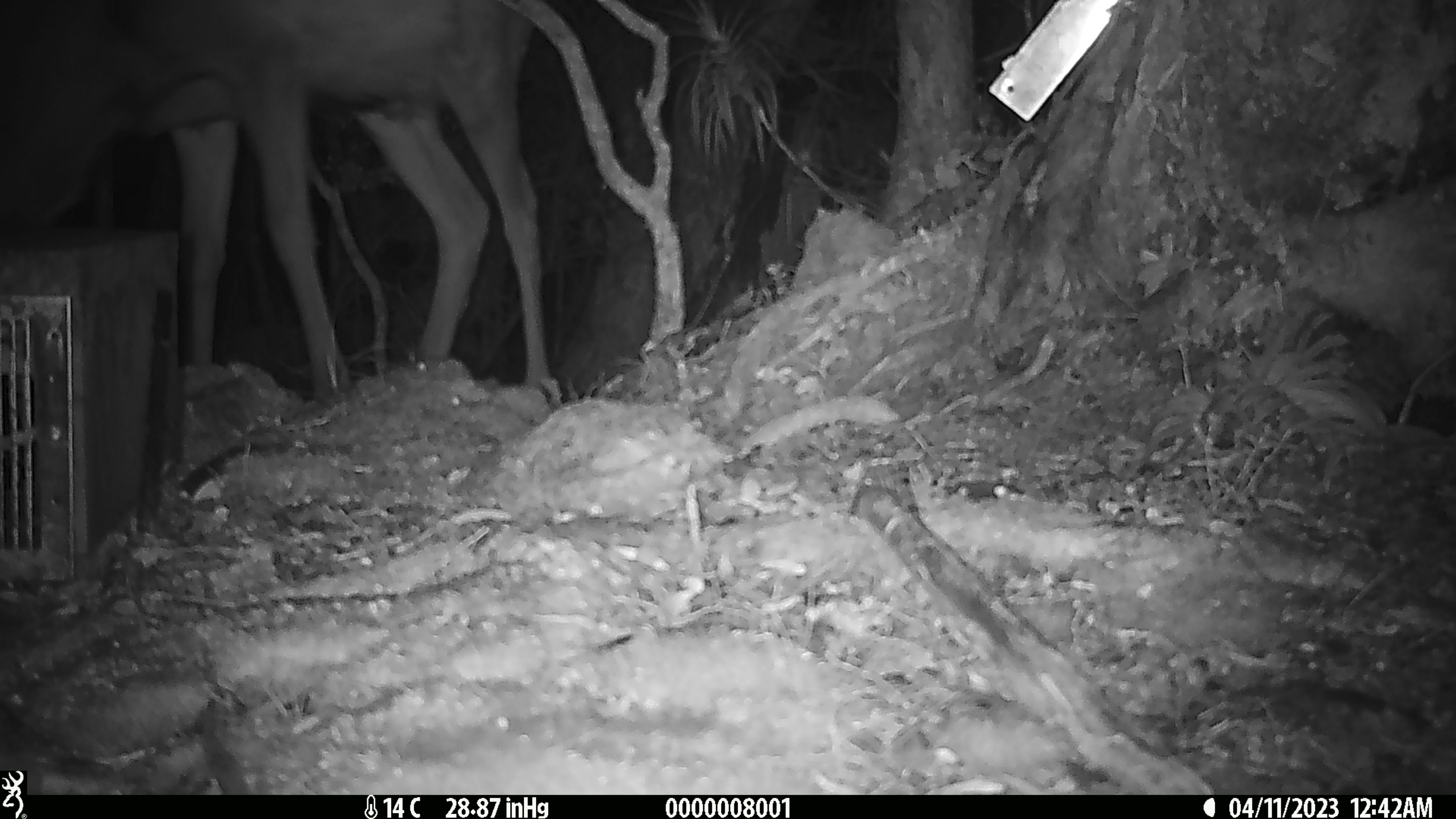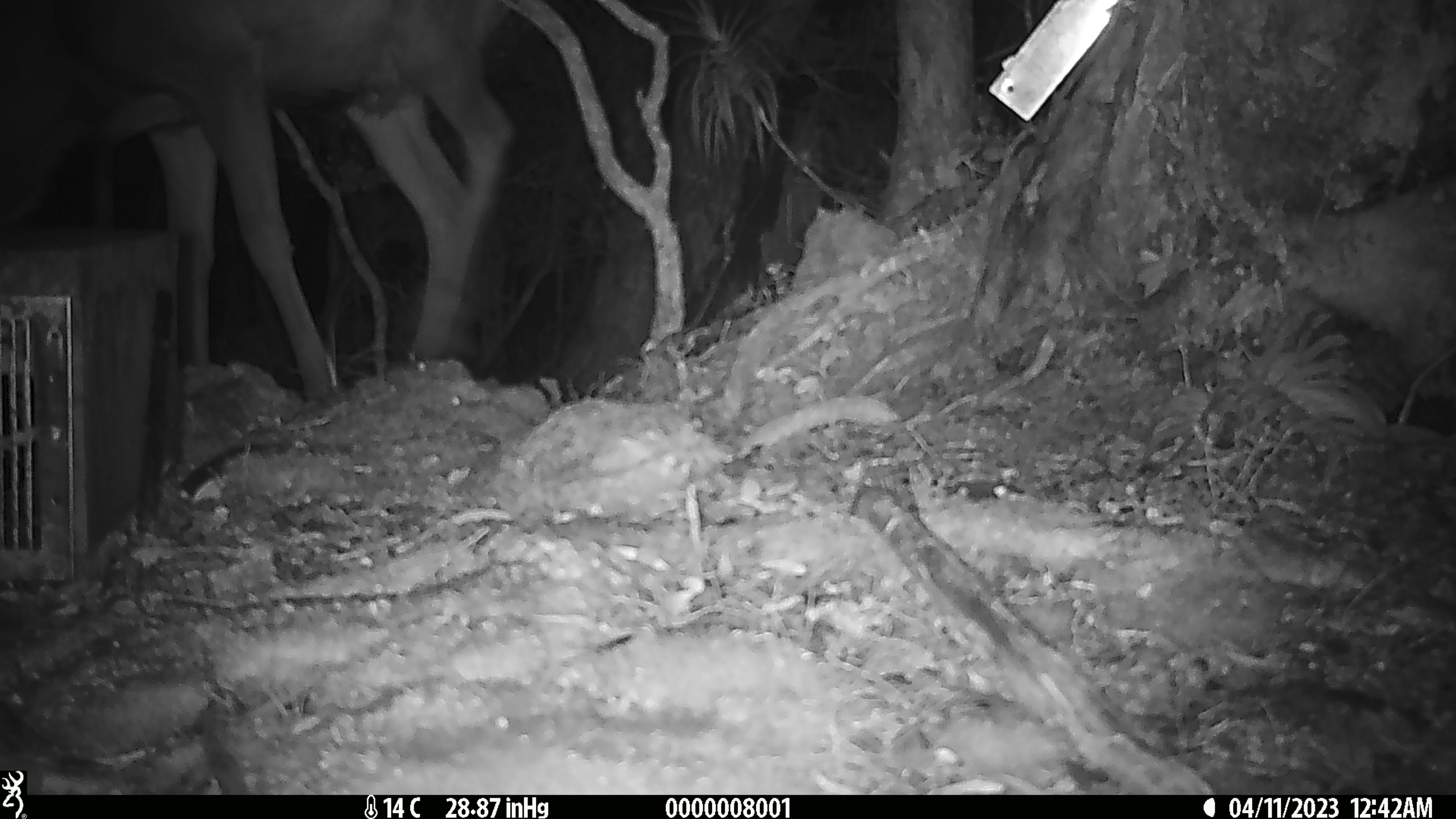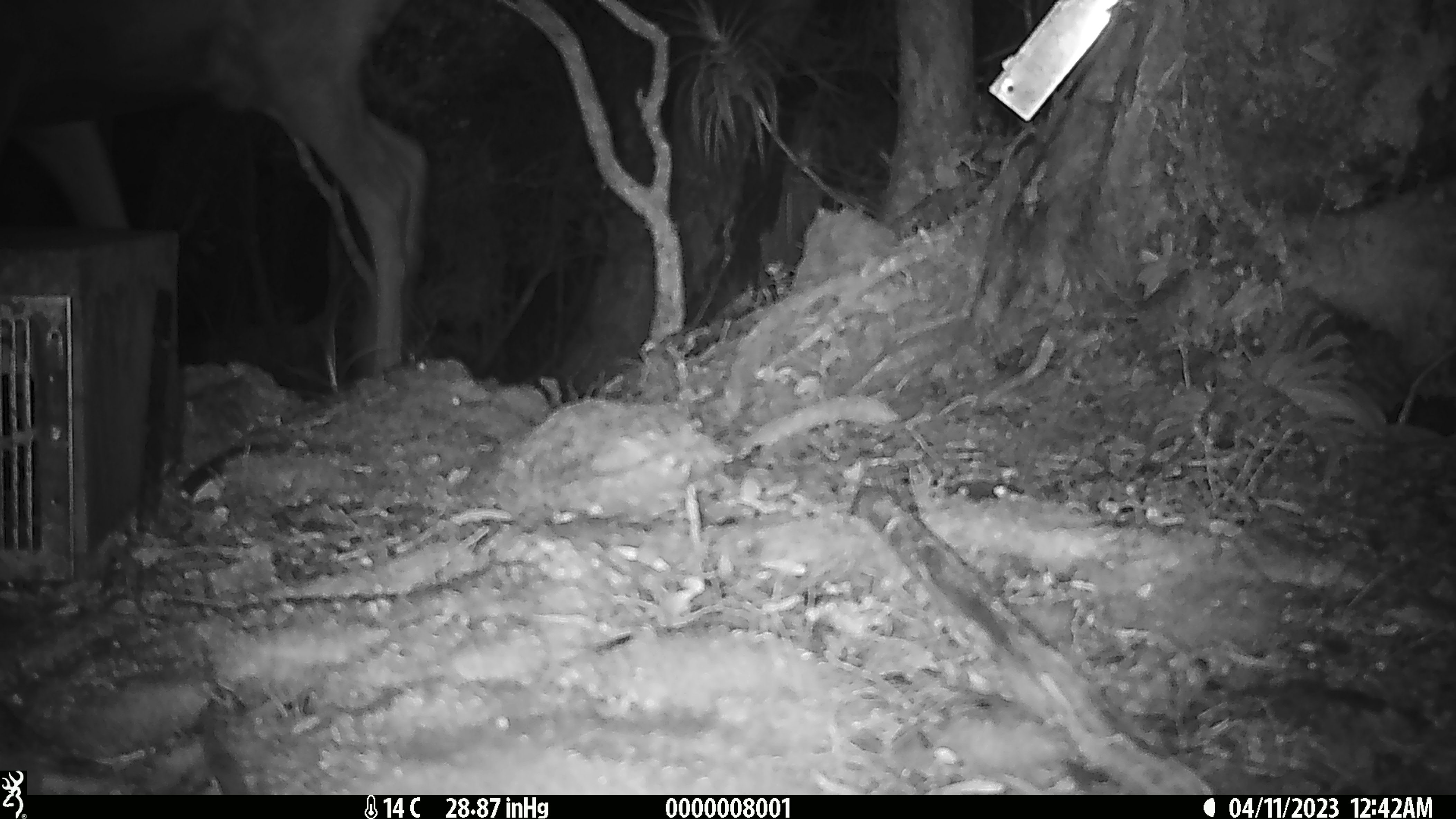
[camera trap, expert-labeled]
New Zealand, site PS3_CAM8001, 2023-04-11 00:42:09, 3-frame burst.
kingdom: Animalia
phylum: Chordata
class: Mammalia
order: Artiodactyla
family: Cervidae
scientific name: Cervidae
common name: deer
Deer (Cervidae).